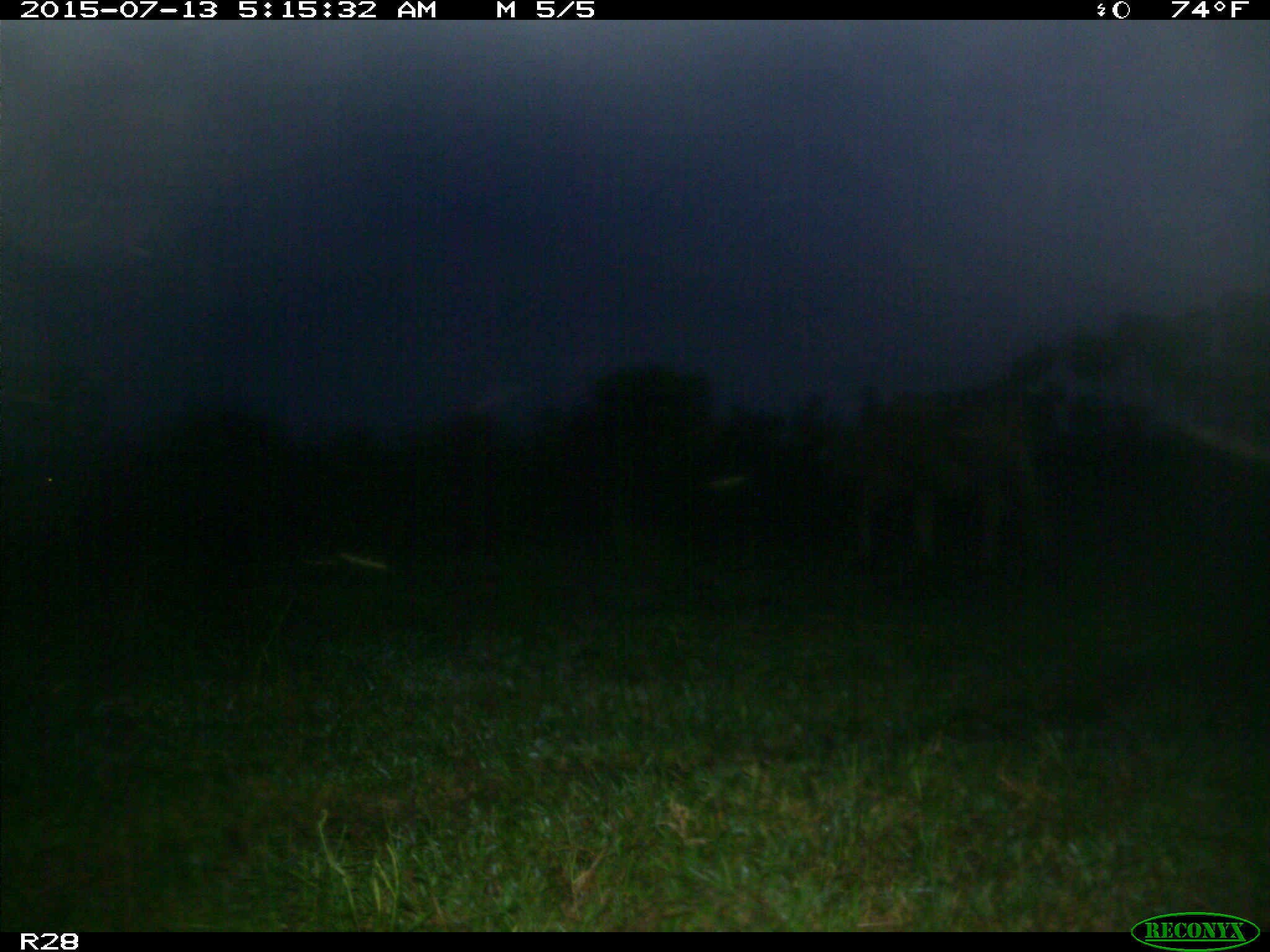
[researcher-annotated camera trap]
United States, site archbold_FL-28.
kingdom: Animalia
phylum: Chordata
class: Mammalia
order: Artiodactyla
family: Bovidae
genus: Bos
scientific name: Bos taurus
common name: domestic cow